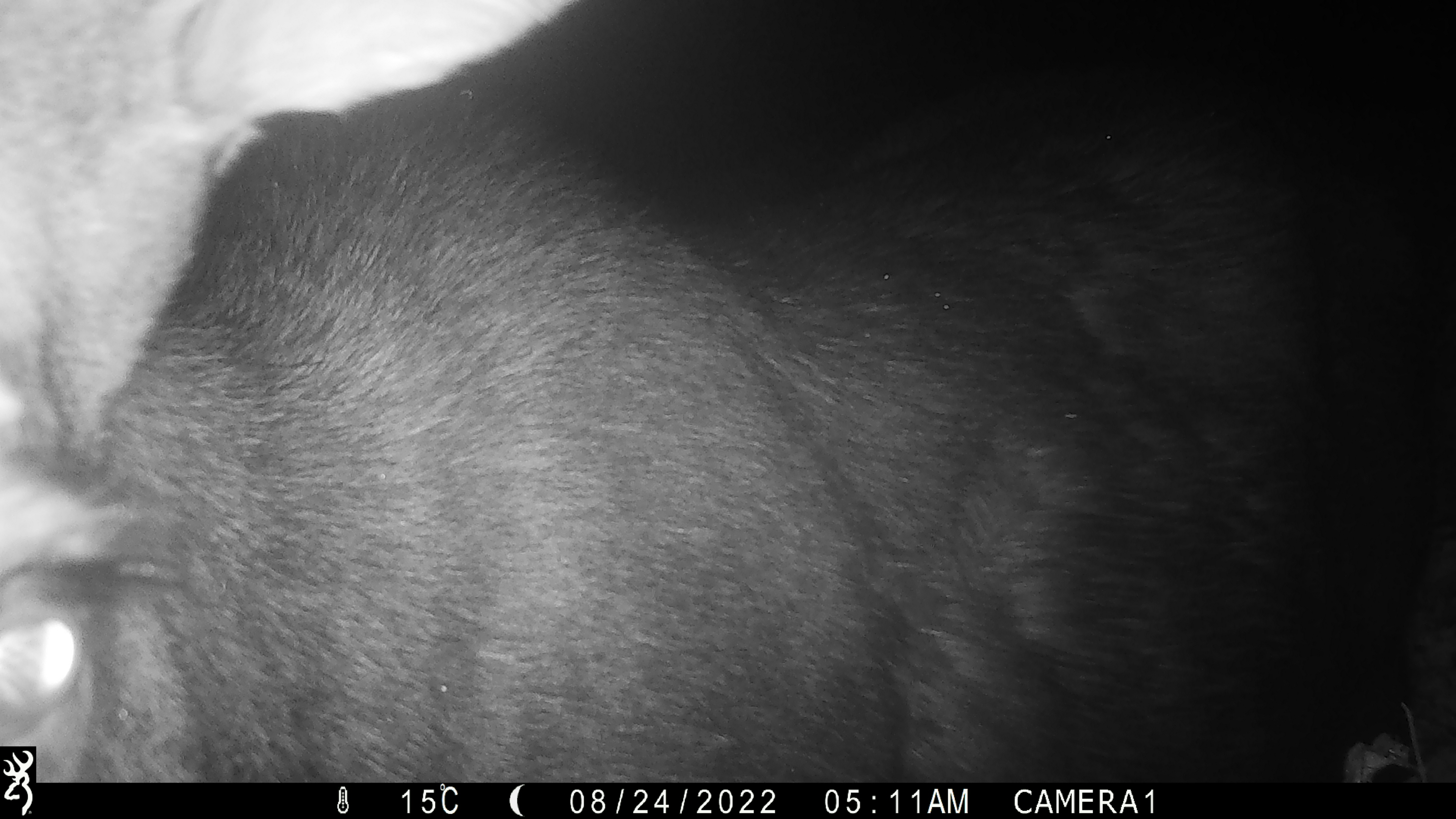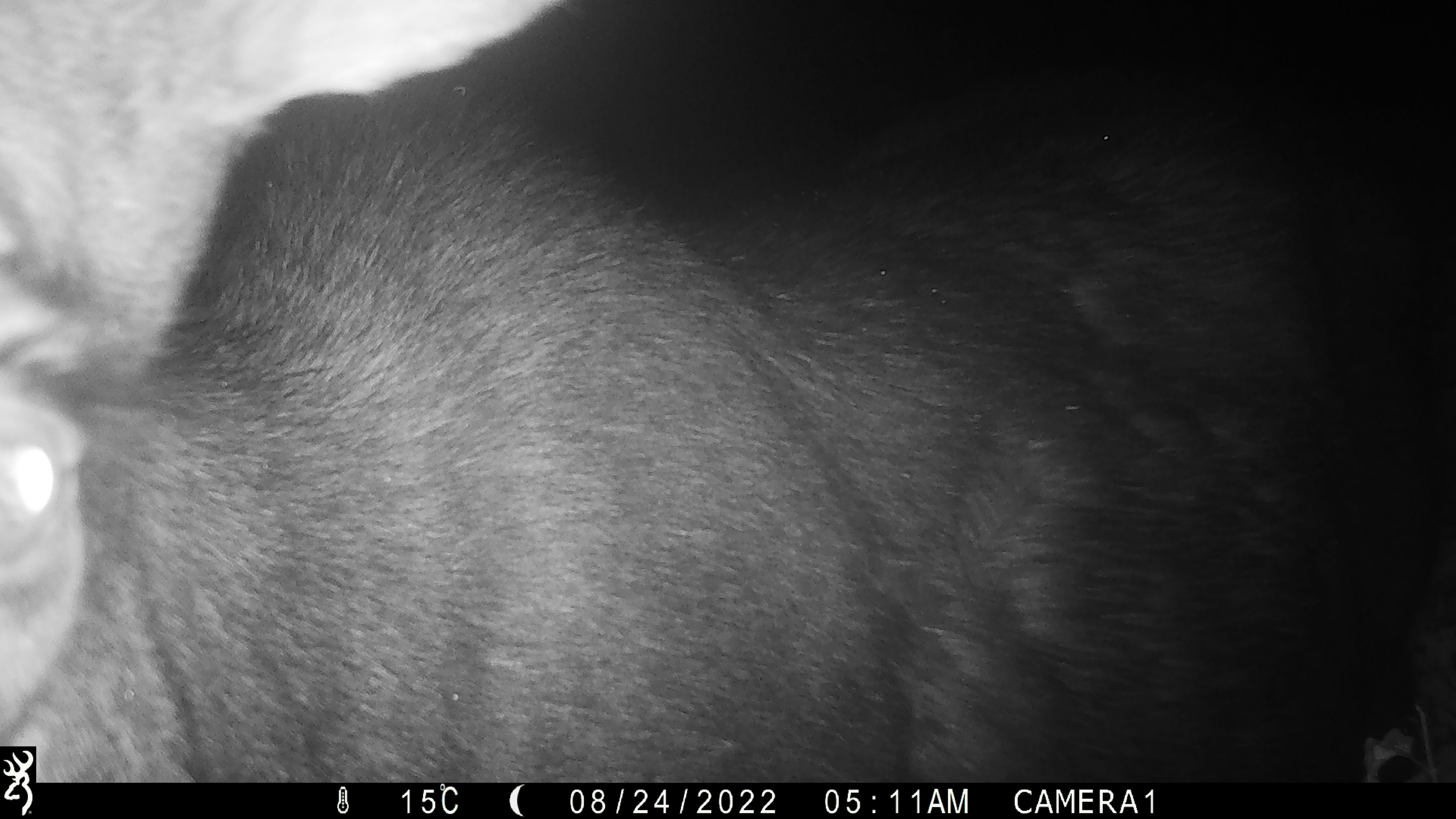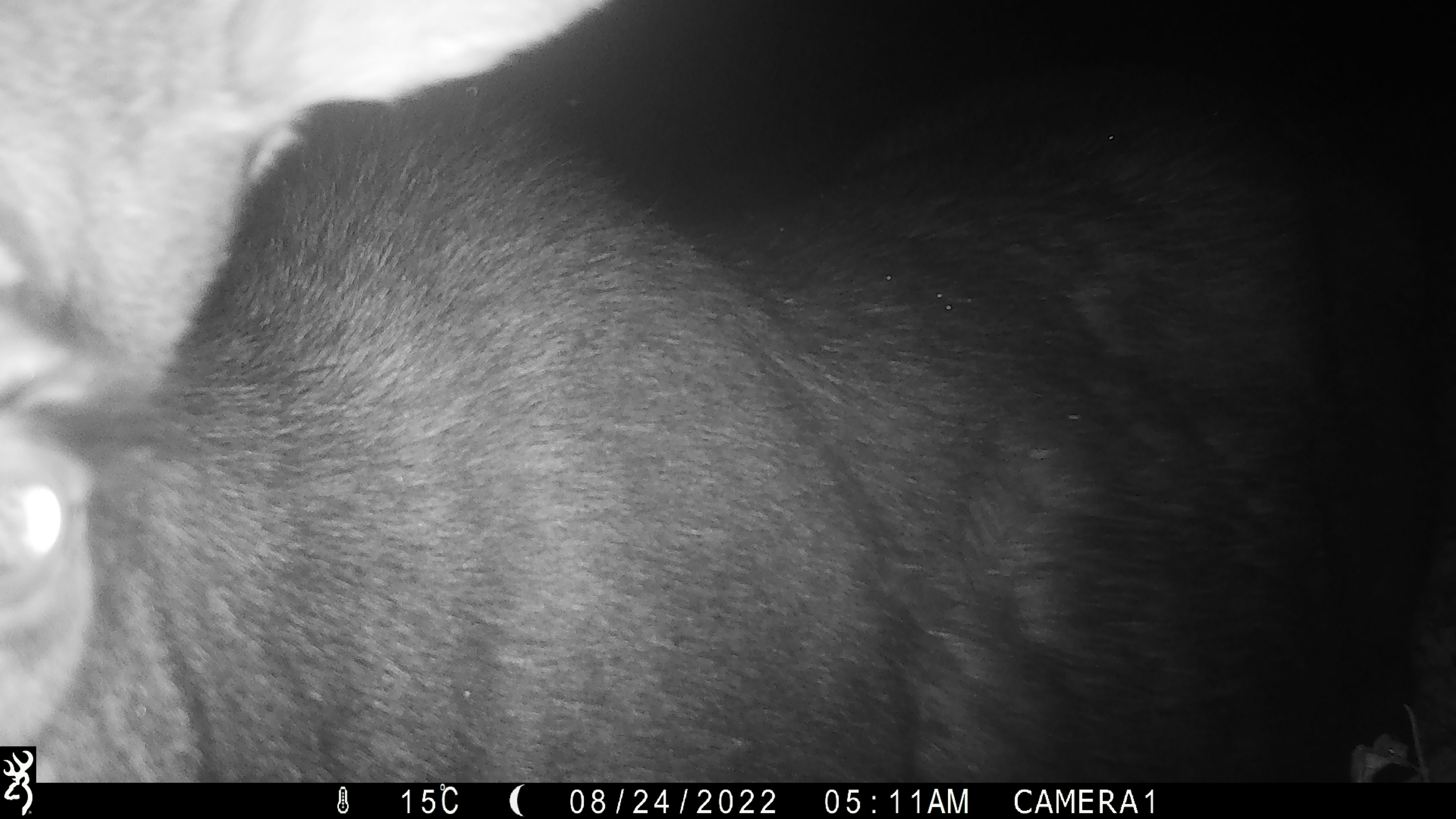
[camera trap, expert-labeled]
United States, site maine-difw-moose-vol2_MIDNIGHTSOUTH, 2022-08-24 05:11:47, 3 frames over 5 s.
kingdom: Animalia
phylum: Chordata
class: Mammalia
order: Artiodactyla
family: Cervidae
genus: Alces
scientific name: Alces alces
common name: moose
Moose (Alces alces).